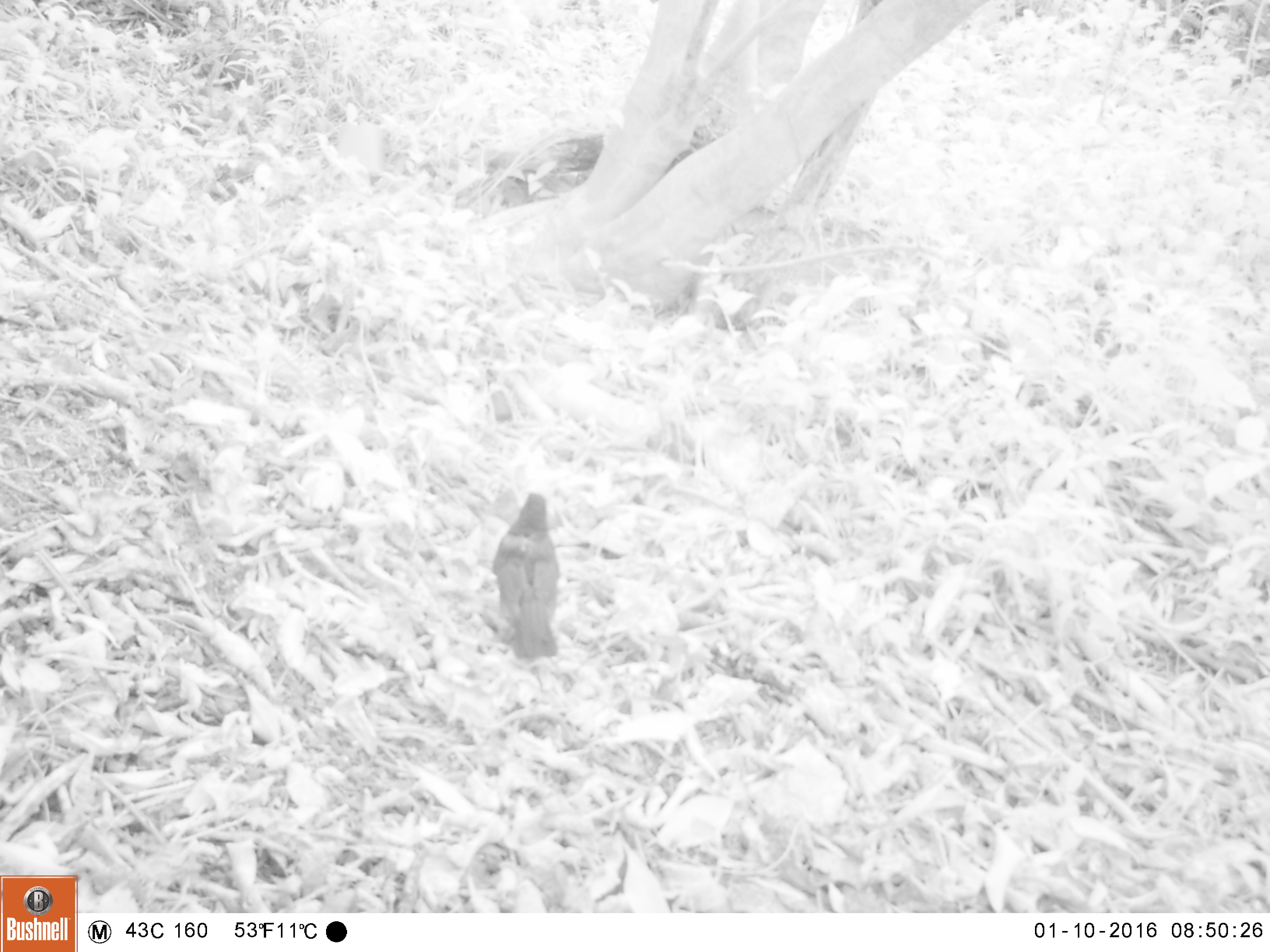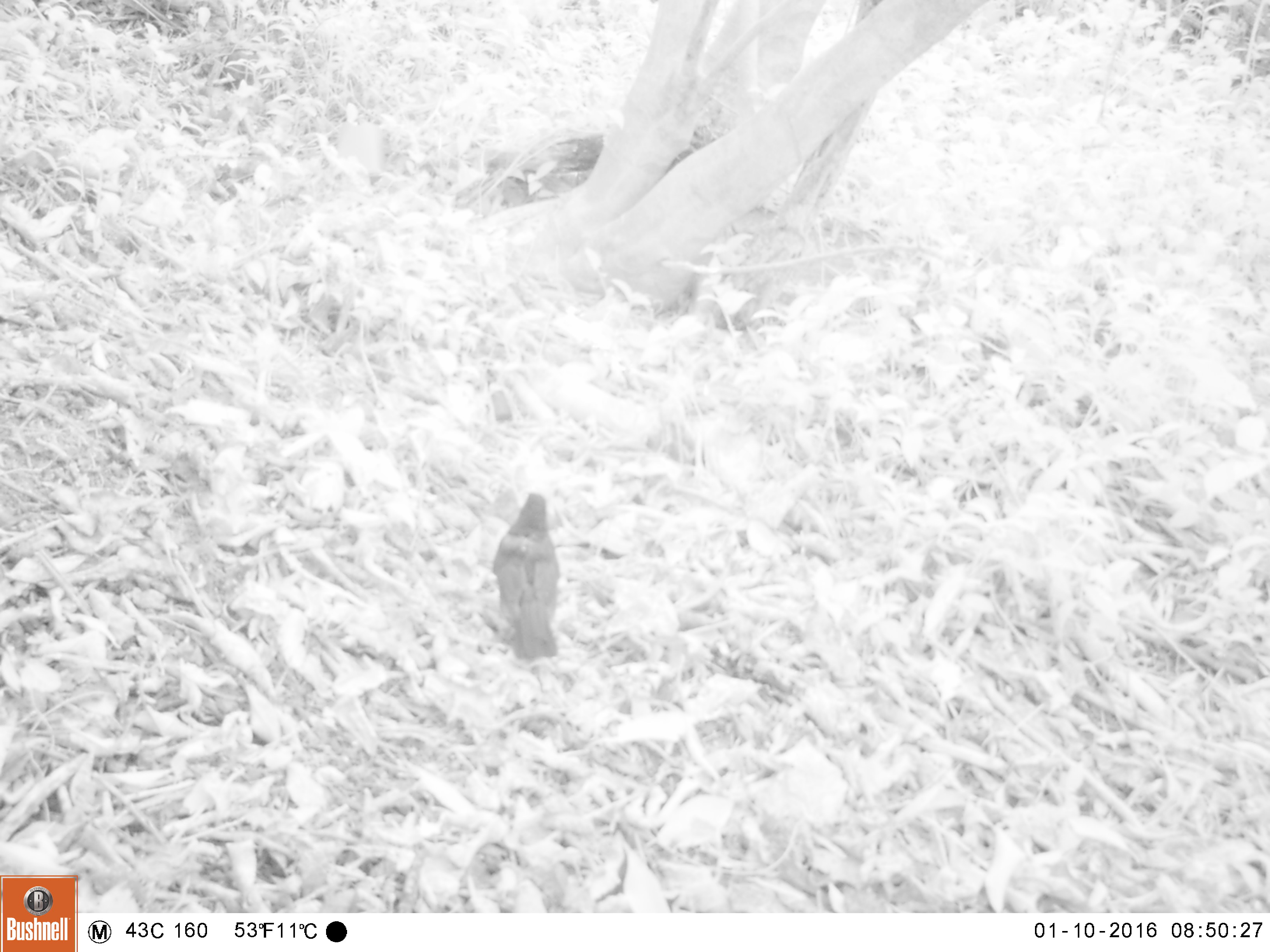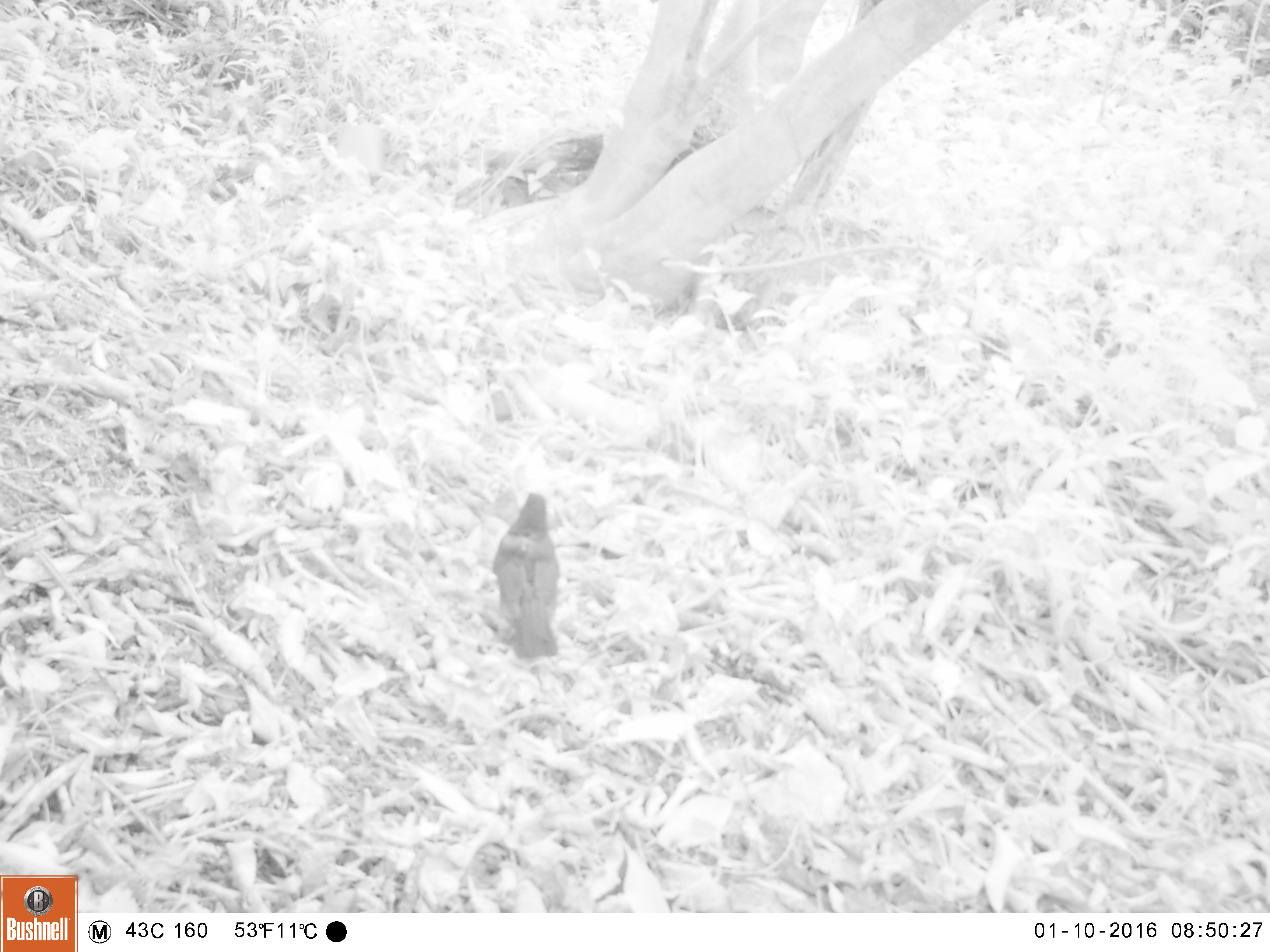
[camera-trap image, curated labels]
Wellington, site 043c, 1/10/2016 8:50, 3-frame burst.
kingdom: Animalia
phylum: Chordata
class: Aves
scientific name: Aves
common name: bird